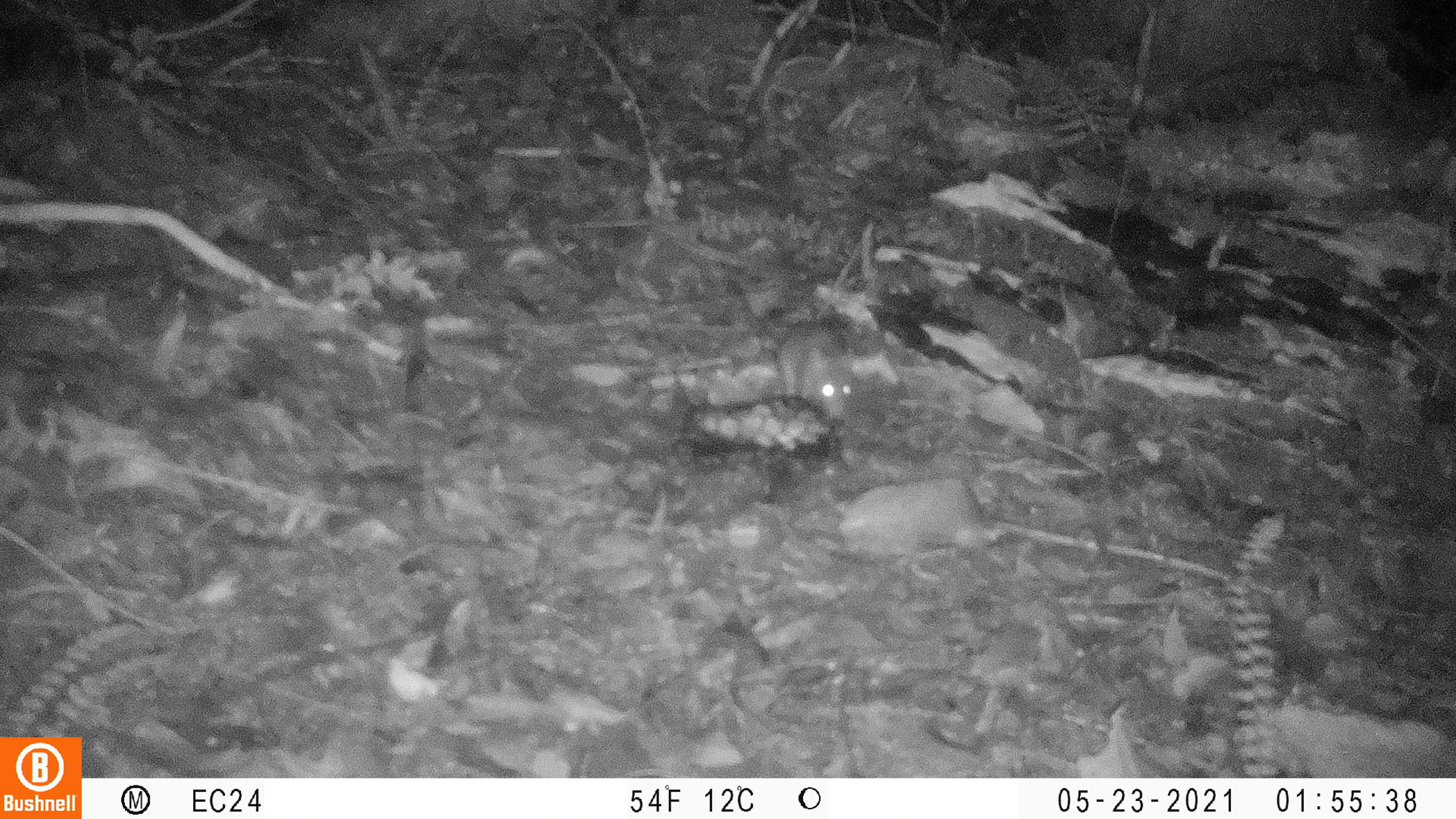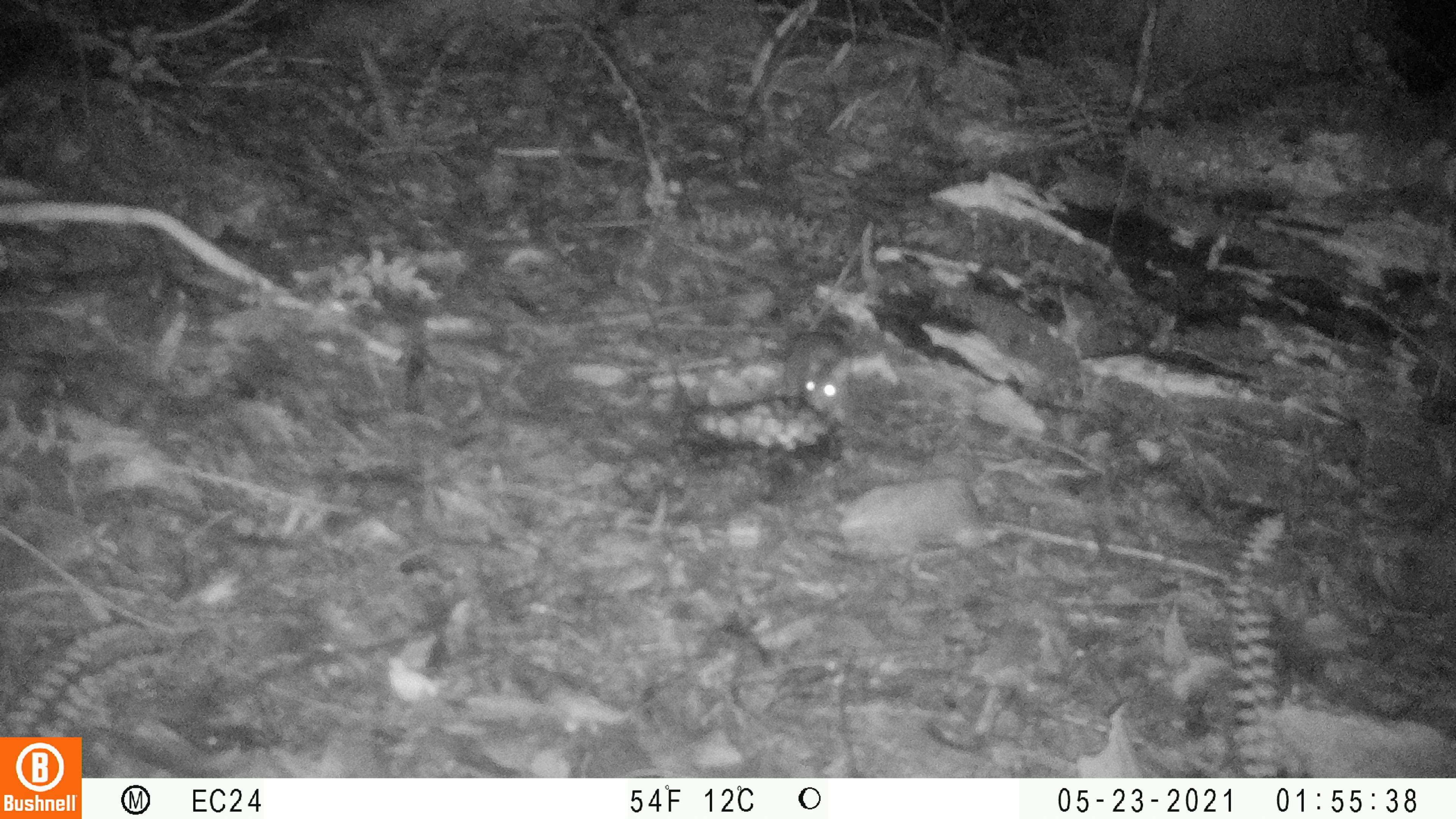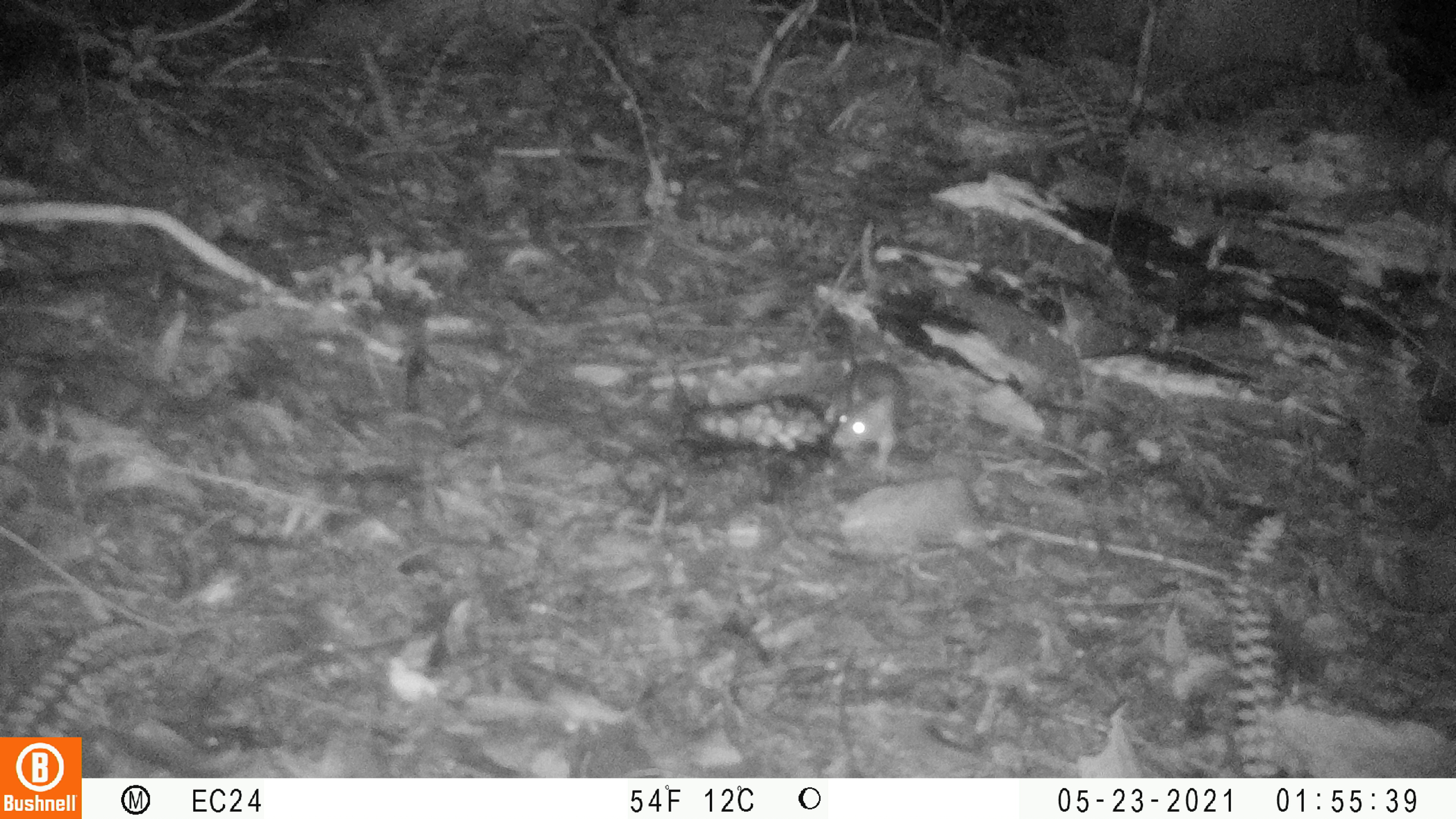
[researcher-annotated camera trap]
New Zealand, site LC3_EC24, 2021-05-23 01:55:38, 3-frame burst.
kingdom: Animalia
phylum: Chordata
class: Mammalia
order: Rodentia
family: Muridae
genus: Rattus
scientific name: Rattus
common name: rat